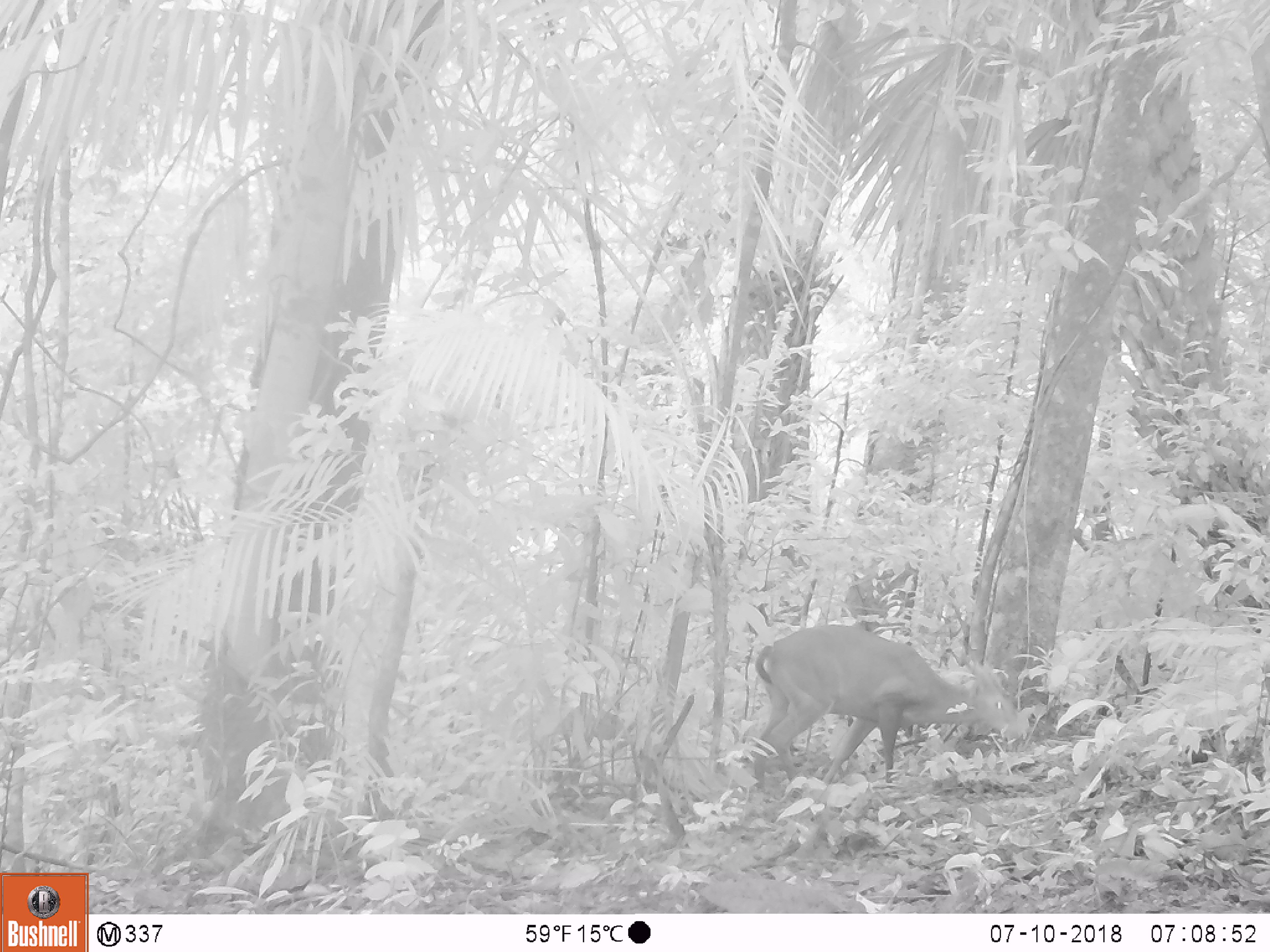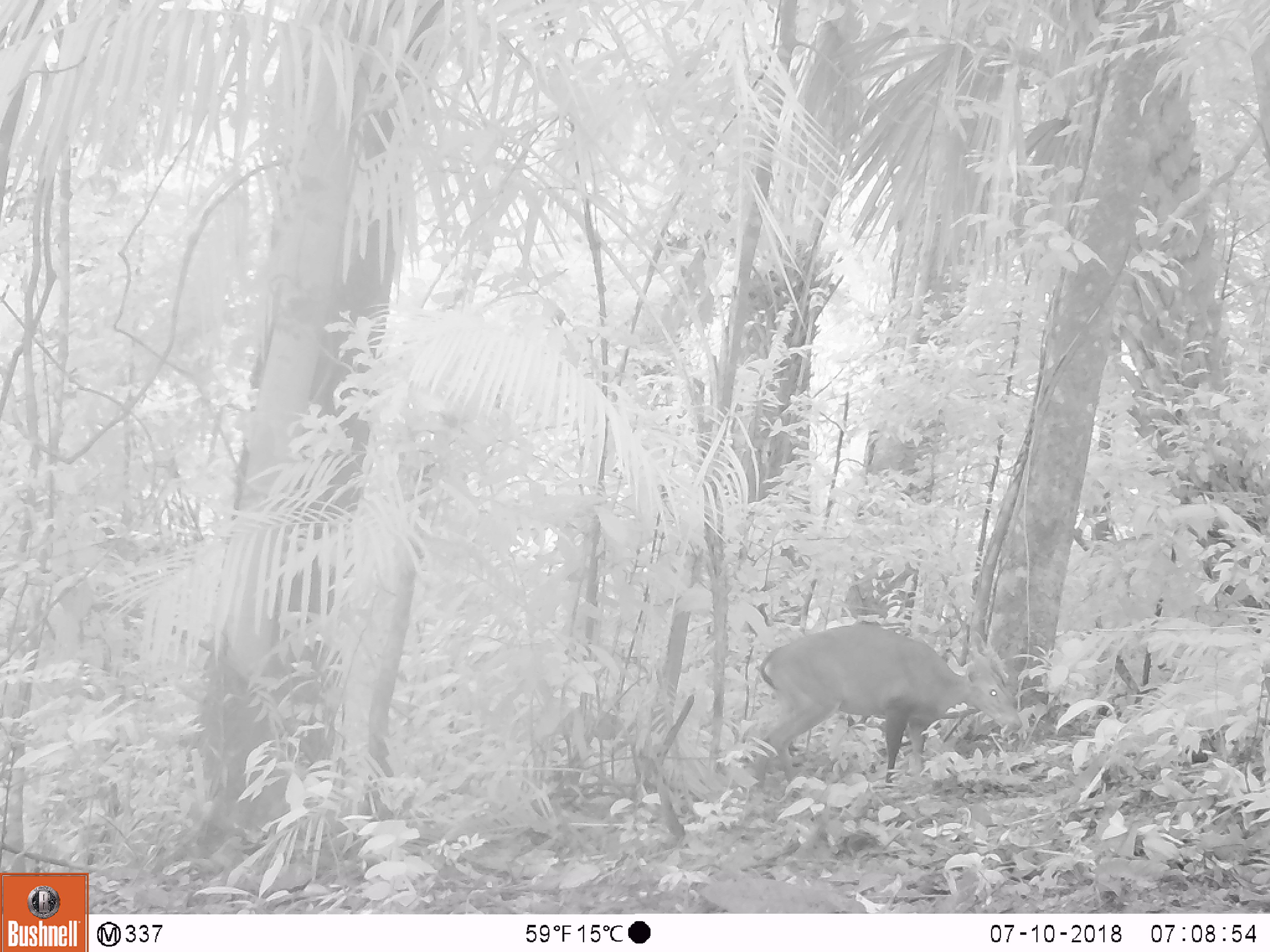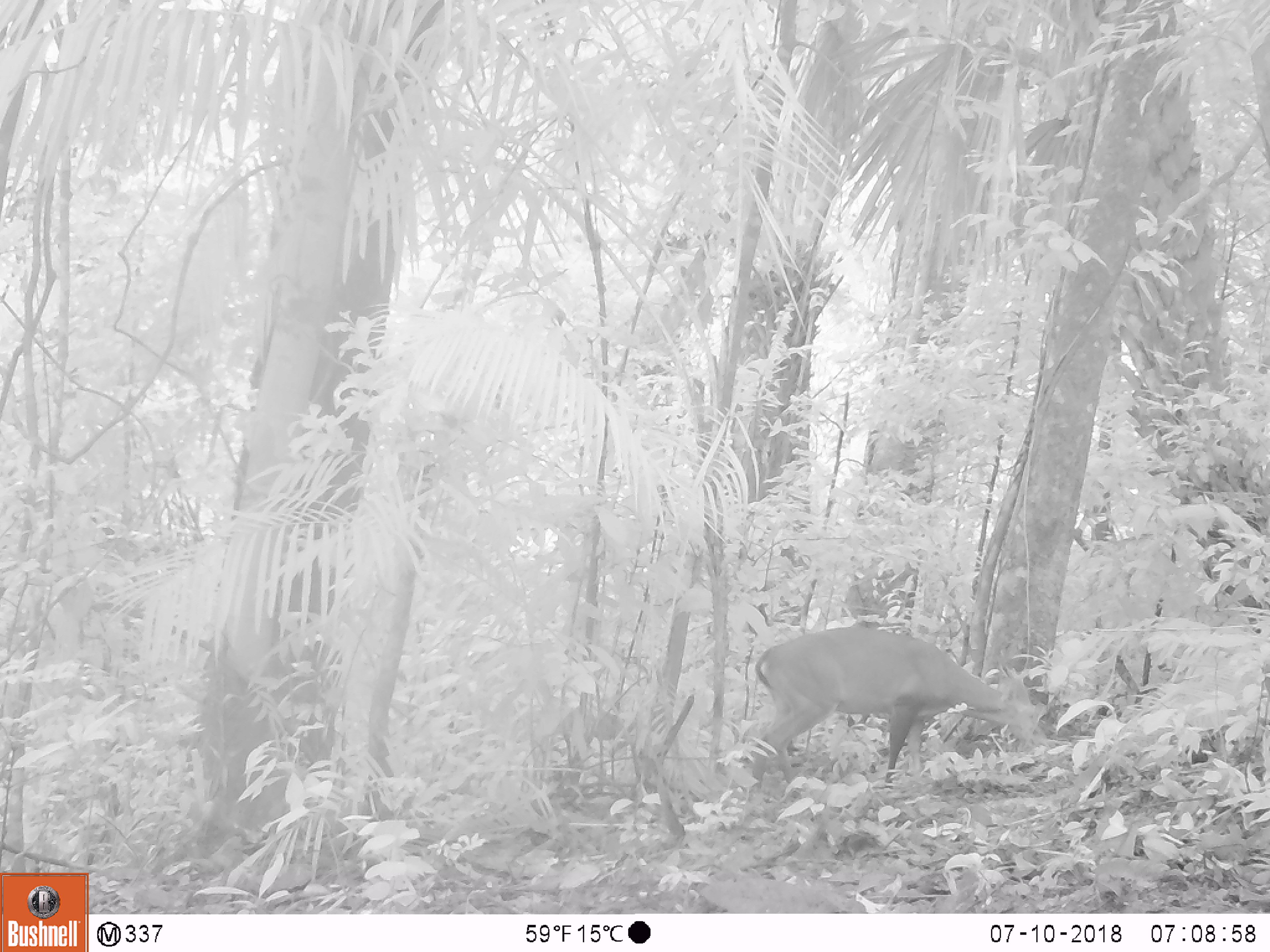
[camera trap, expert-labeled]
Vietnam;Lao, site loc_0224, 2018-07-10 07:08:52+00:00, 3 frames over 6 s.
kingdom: Animalia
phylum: Chordata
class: Mammalia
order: Artiodactyla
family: Cervidae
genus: Muntiacus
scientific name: Muntiacus vuquangensis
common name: large-antlered muntjac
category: large antlered muntjac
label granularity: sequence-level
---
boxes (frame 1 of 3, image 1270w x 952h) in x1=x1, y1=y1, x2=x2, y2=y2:
large antlered muntjac: x1=752, y1=623, x2=1023, y2=783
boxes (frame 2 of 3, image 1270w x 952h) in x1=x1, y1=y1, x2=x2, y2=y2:
large antlered muntjac: x1=752, y1=622, x2=1023, y2=799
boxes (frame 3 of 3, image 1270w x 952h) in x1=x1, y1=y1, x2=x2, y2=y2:
large antlered muntjac: x1=750, y1=625, x2=1049, y2=788